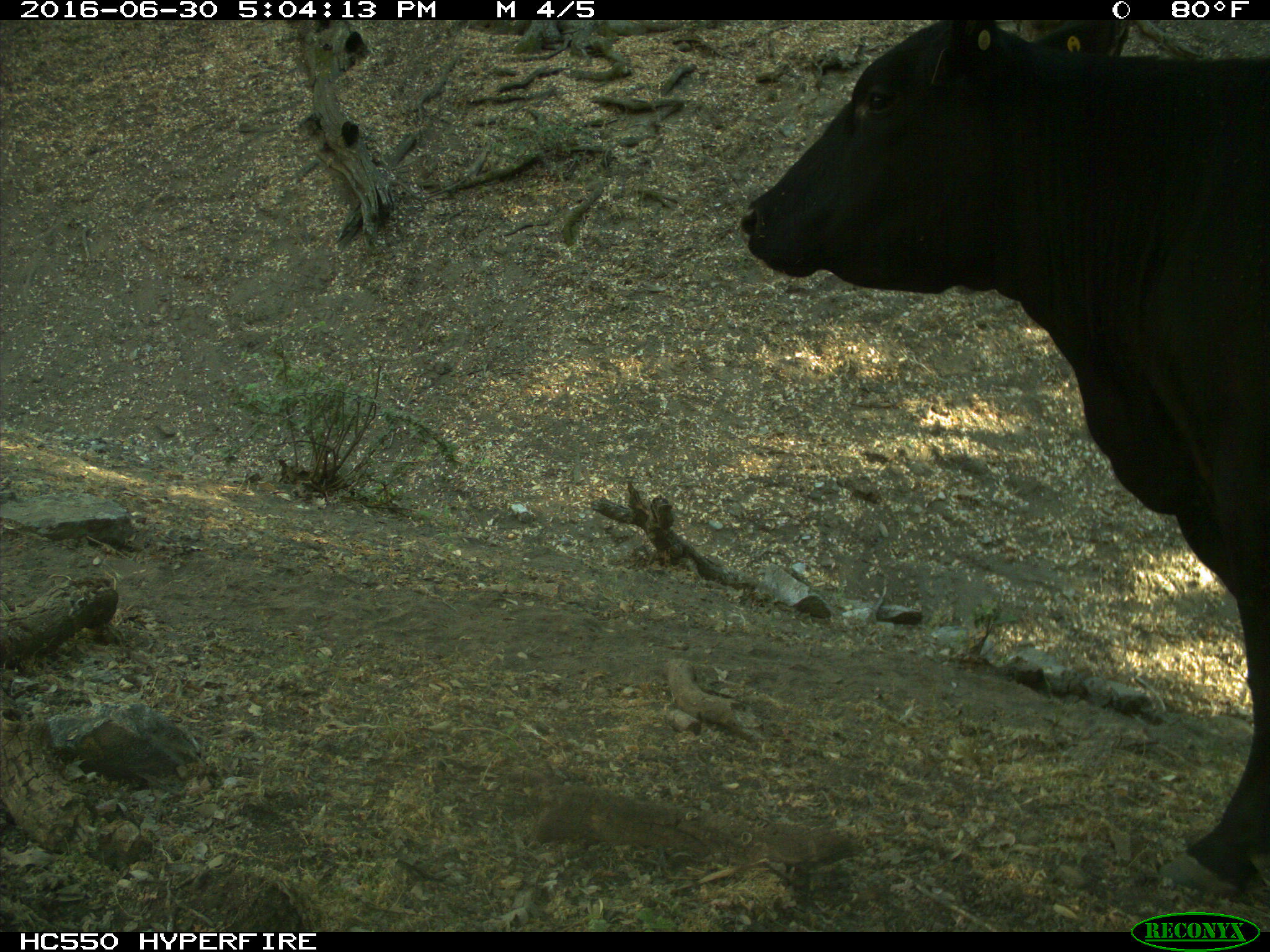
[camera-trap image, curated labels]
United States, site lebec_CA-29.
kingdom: Animalia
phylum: Chordata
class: Mammalia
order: Artiodactyla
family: Bovidae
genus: Bos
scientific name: Bos taurus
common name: domestic cow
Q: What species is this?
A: Bos taurus (domestic cow).